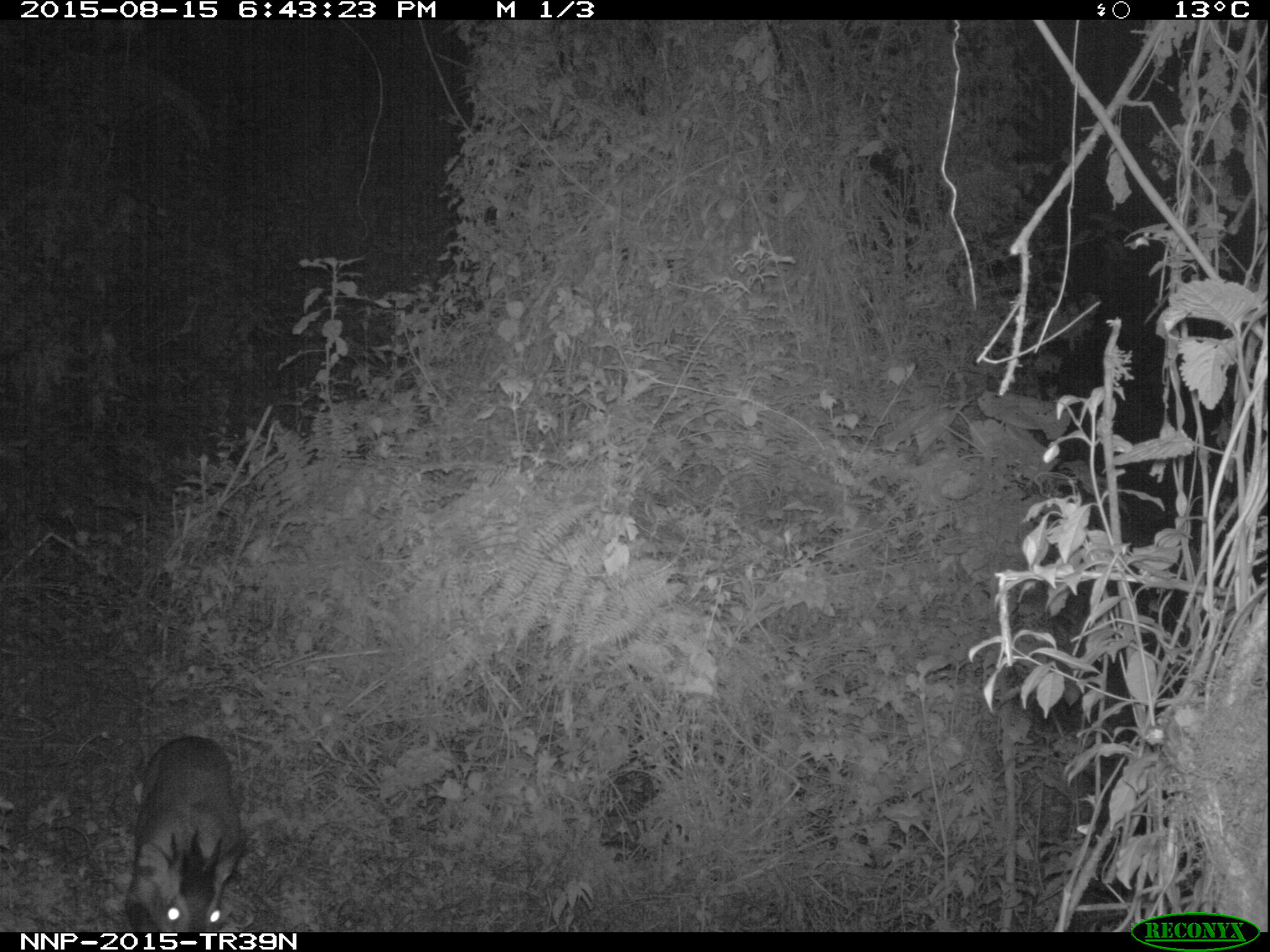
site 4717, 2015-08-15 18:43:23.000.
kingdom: Animalia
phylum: Chordata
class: Mammalia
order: Artiodactyla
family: Bovidae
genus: Cephalophus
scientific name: Cephalophus nigrifrons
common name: black-fronted duiker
Cephalophus nigrifrons (black-fronted duiker), count 1.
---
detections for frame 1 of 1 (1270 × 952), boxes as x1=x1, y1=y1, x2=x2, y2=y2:
cephalophus nigrifrons: x1=122, y1=733, x2=249, y2=932